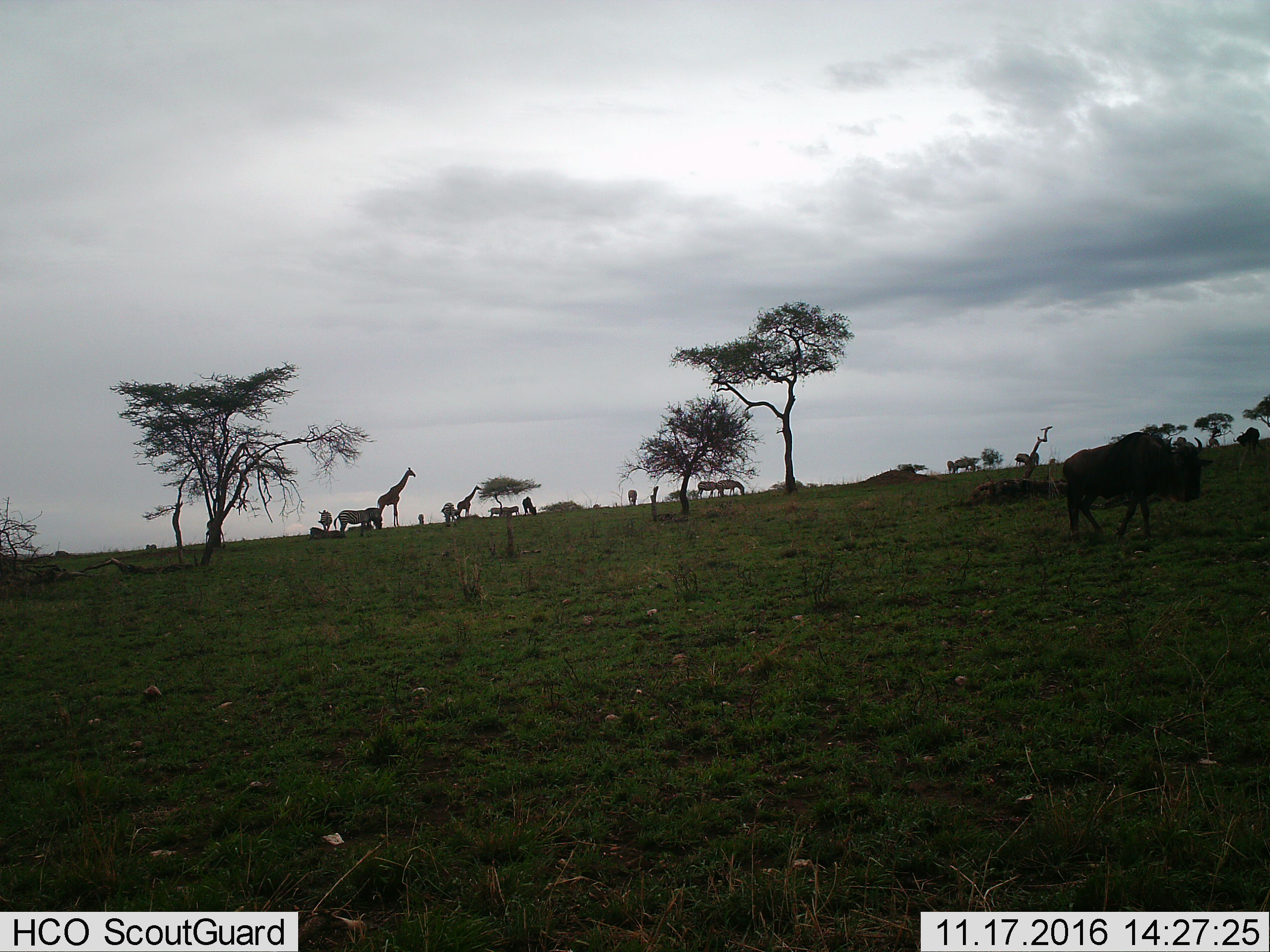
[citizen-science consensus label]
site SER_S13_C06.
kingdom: Animalia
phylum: Chordata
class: Mammalia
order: Artiodactyla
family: Giraffidae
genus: Giraffa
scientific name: Giraffa camelopardalis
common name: giraffe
Giraffe (Giraffa camelopardalis), count 2. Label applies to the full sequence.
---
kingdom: Animalia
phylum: Chordata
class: Mammalia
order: Artiodactyla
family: Bovidae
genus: Connochaetes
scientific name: Connochaetes taurinus taurinus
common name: blue wildebeest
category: wildebeestblue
Wildebeestblue (blue wildebeest) (Connochaetes taurinus taurinus), count 2. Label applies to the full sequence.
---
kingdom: Animalia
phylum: Chordata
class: Mammalia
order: Perissodactyla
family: Equidae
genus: Equus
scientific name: Equus quagga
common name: plains zebra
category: zebraplains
Zebraplains (plains zebra) (Equus quagga), count 7. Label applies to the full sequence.